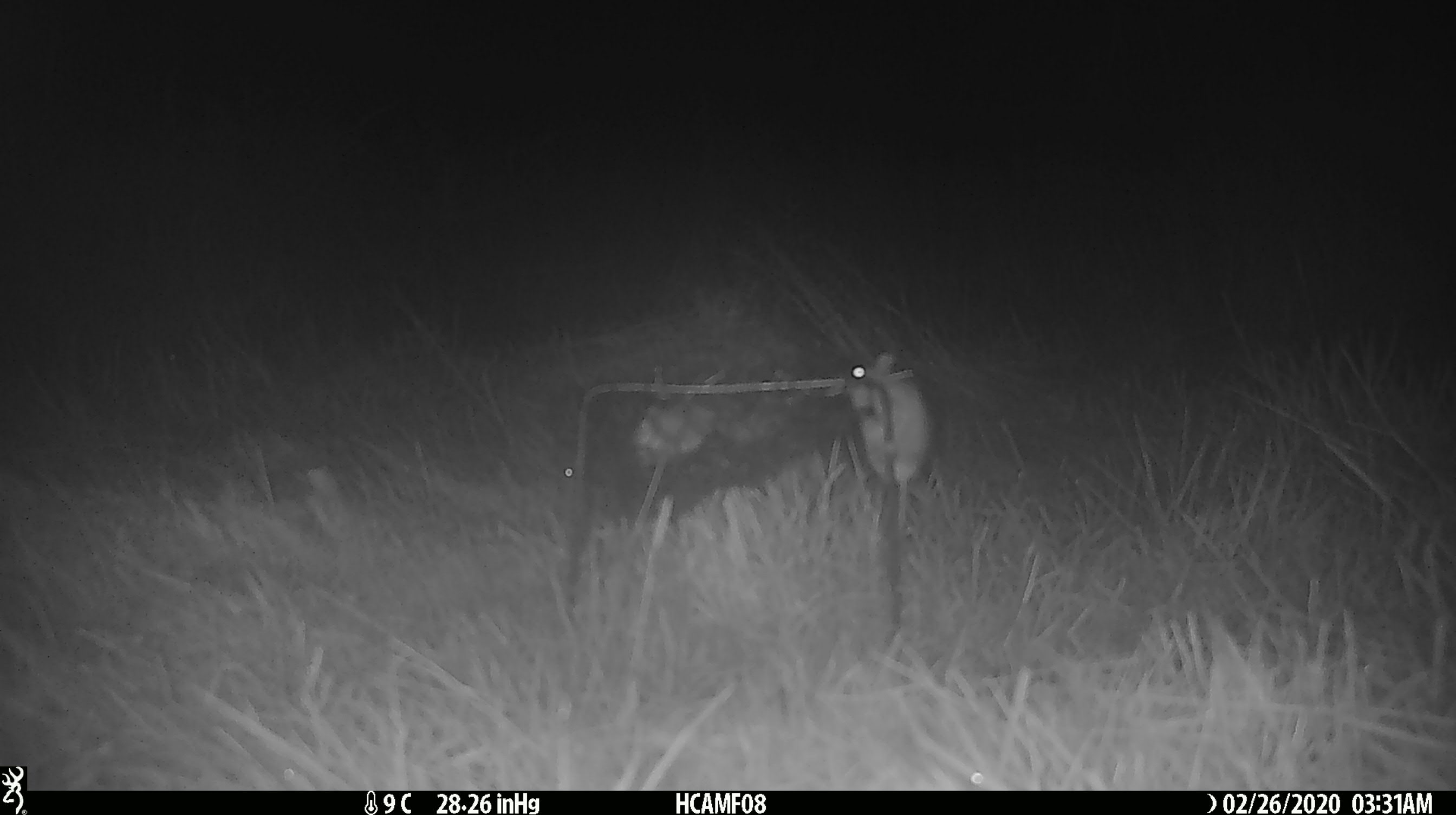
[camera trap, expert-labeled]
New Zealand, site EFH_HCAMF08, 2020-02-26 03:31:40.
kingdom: Animalia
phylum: Chordata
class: Mammalia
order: Rodentia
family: Muridae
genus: Mus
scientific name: Mus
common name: mouse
Mouse (Mus).